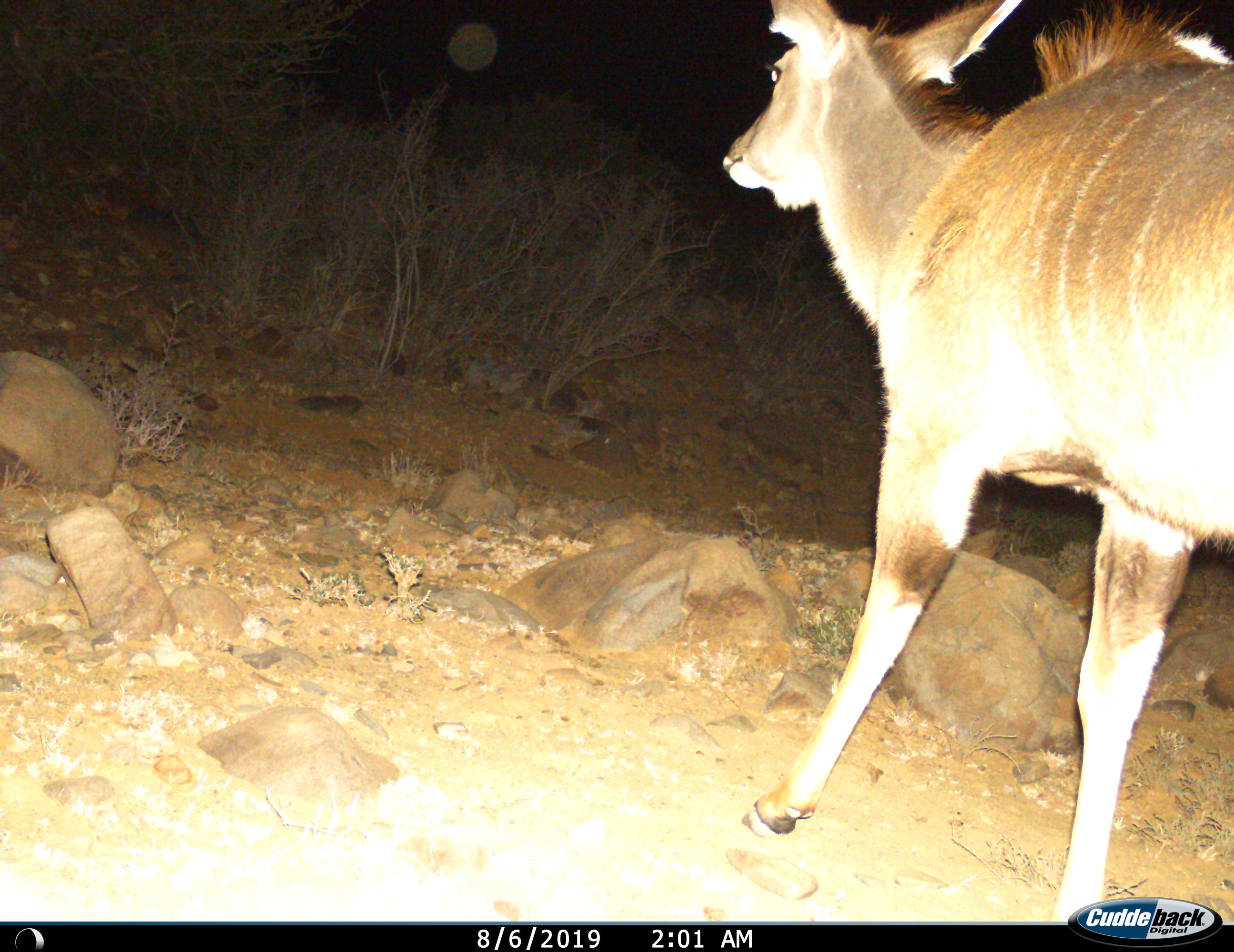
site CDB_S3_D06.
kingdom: Animalia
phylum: Chordata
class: Mammalia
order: Artiodactyla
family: Bovidae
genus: Tragelaphus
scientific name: Tragelaphus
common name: kudu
Kudu (Tragelaphus), count 1. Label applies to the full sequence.